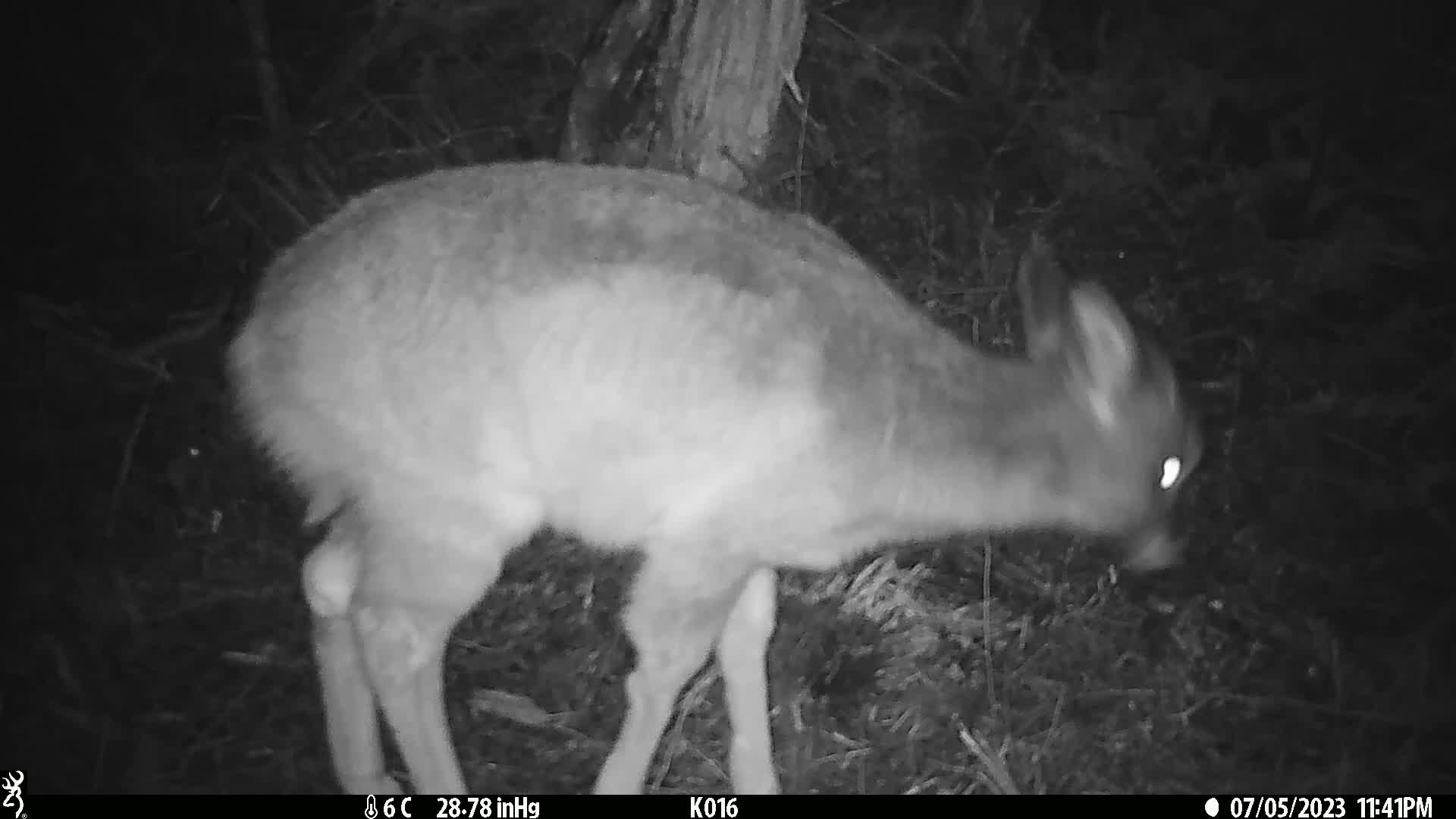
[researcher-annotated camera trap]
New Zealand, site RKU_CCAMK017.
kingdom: Animalia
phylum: Chordata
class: Mammalia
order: Artiodactyla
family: Cervidae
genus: Odocoileus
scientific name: Odocoileus virginianus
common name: white-tailed deer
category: white tailed deer